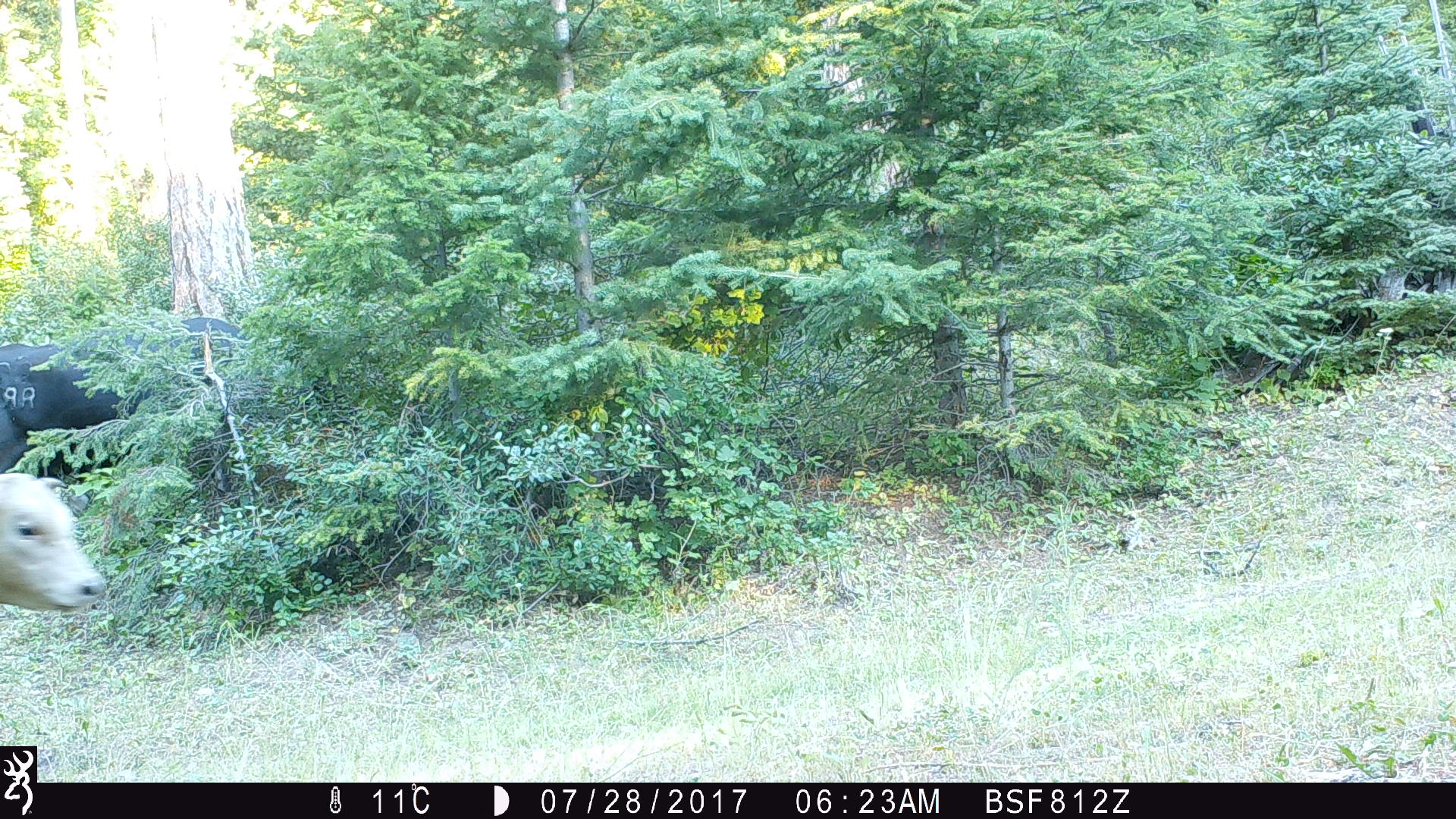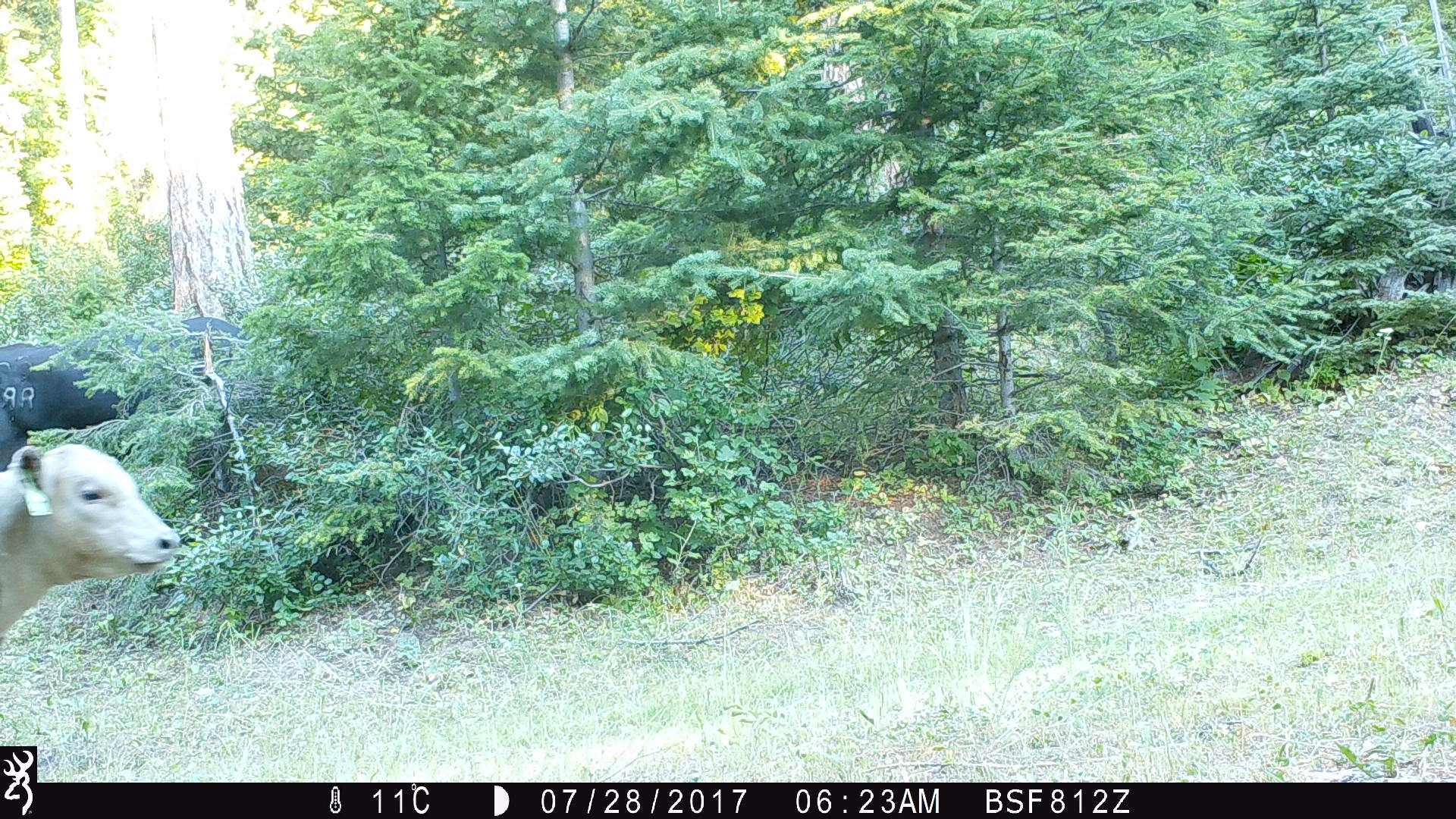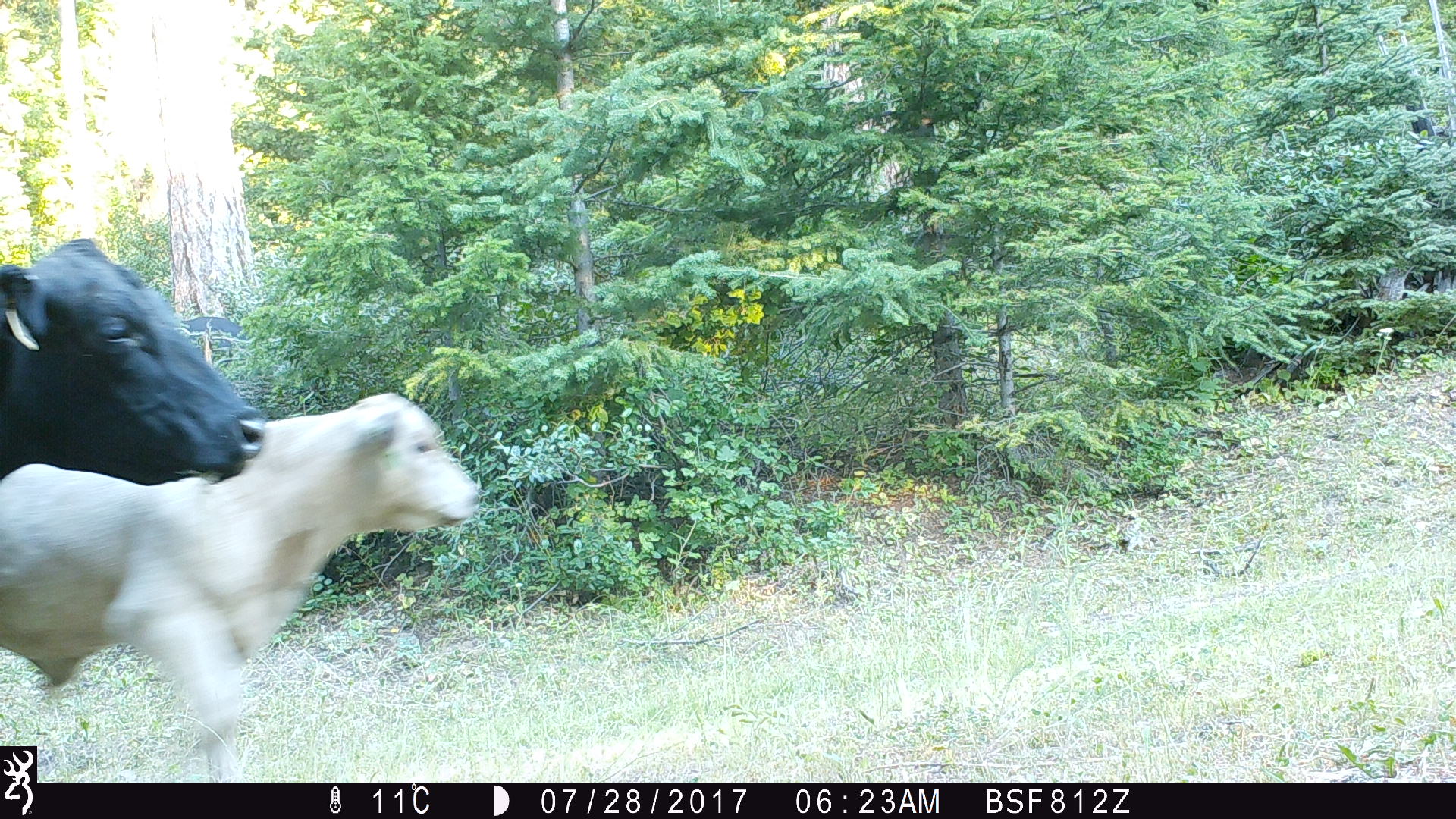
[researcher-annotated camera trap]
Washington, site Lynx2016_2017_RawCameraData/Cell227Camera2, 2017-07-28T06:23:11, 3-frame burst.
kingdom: Animalia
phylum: Chordata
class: Mammalia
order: Artiodactyla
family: Bovidae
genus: Bos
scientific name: Bos taurus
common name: domestic cattle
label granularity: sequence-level